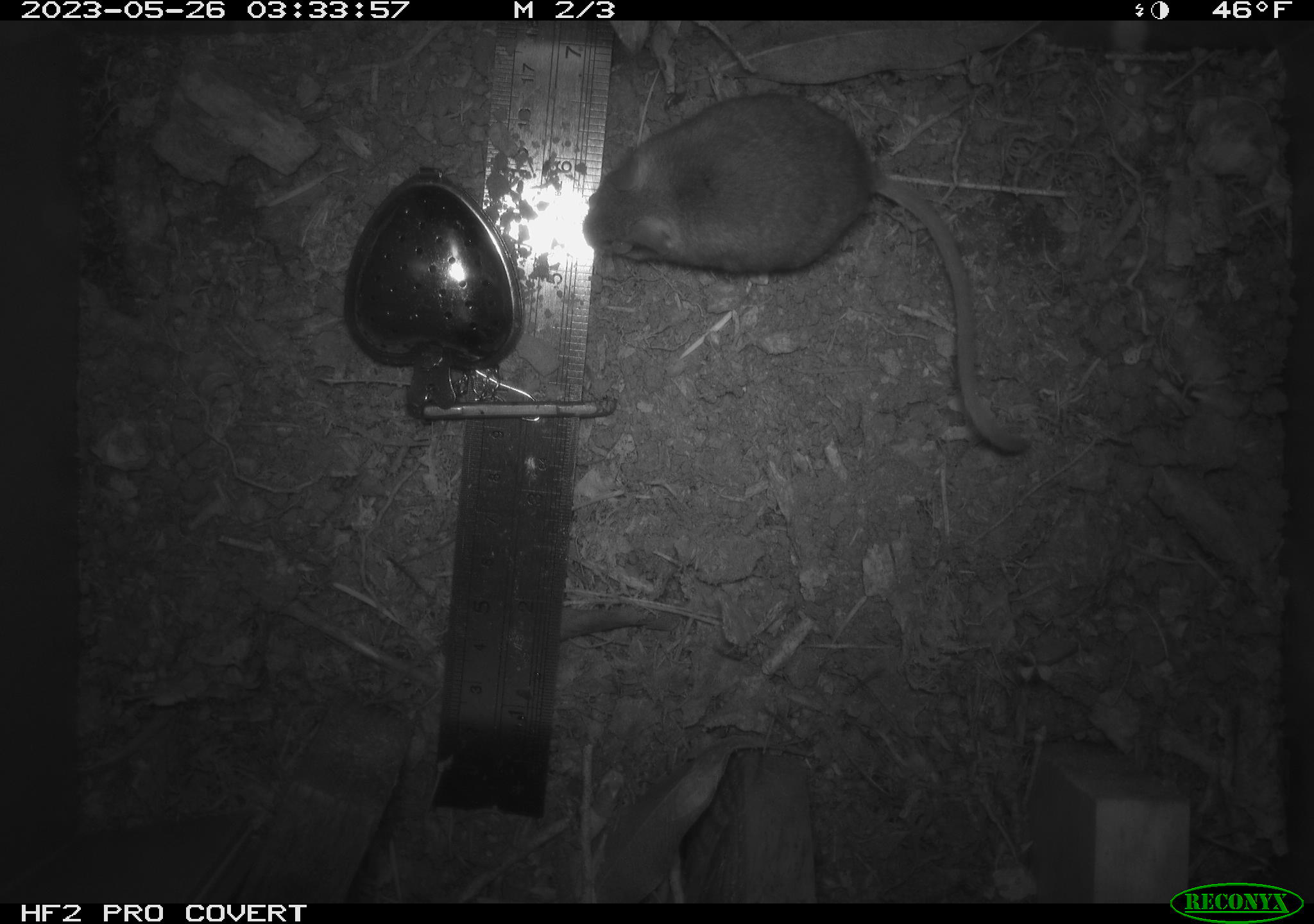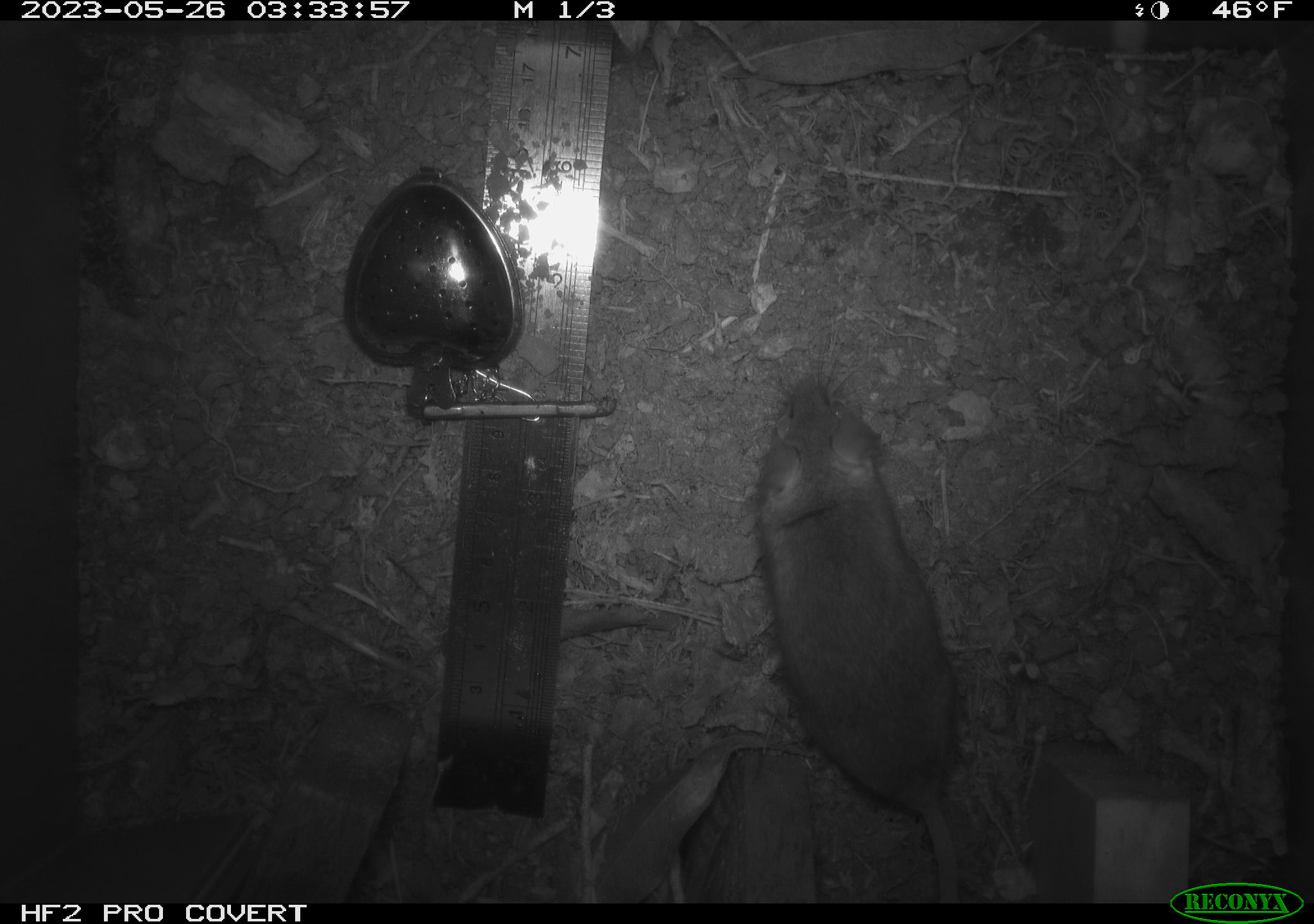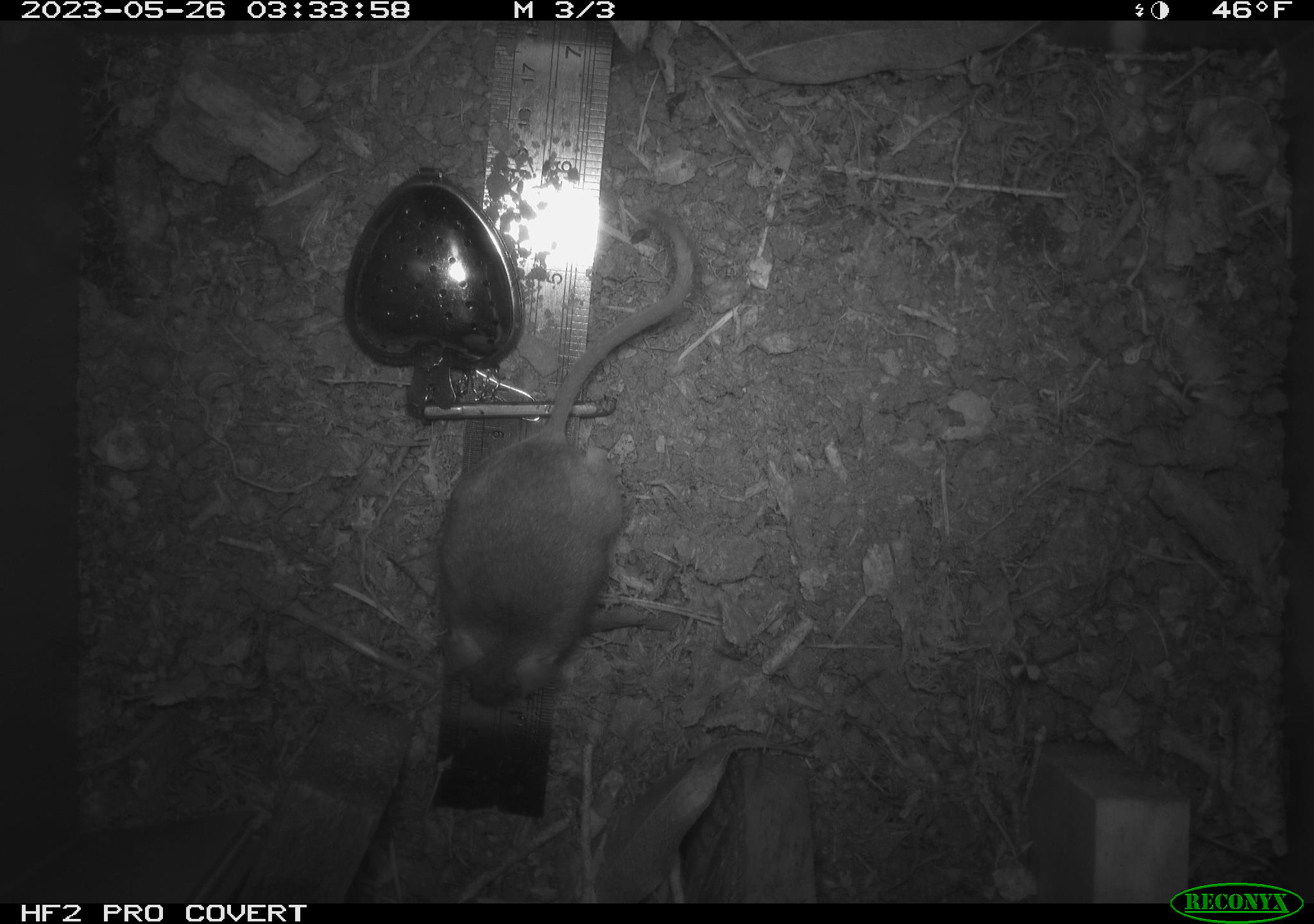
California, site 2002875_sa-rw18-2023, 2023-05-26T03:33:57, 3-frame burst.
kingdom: Animalia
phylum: Chordata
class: Mammalia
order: Rodentia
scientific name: Rodentia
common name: mouse species